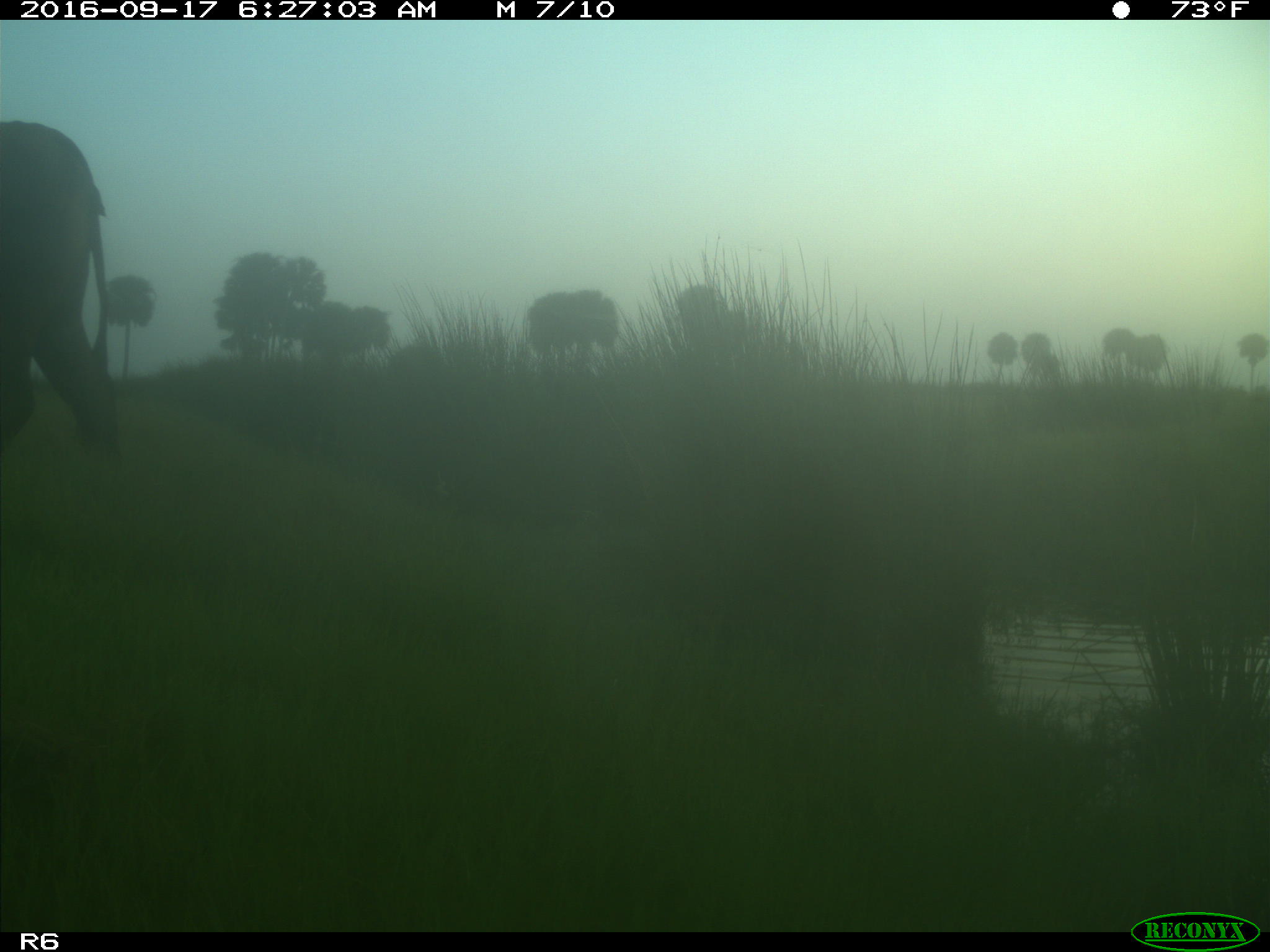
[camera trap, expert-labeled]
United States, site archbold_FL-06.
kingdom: Animalia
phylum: Chordata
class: Mammalia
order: Artiodactyla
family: Bovidae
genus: Bos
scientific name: Bos taurus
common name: domestic cow